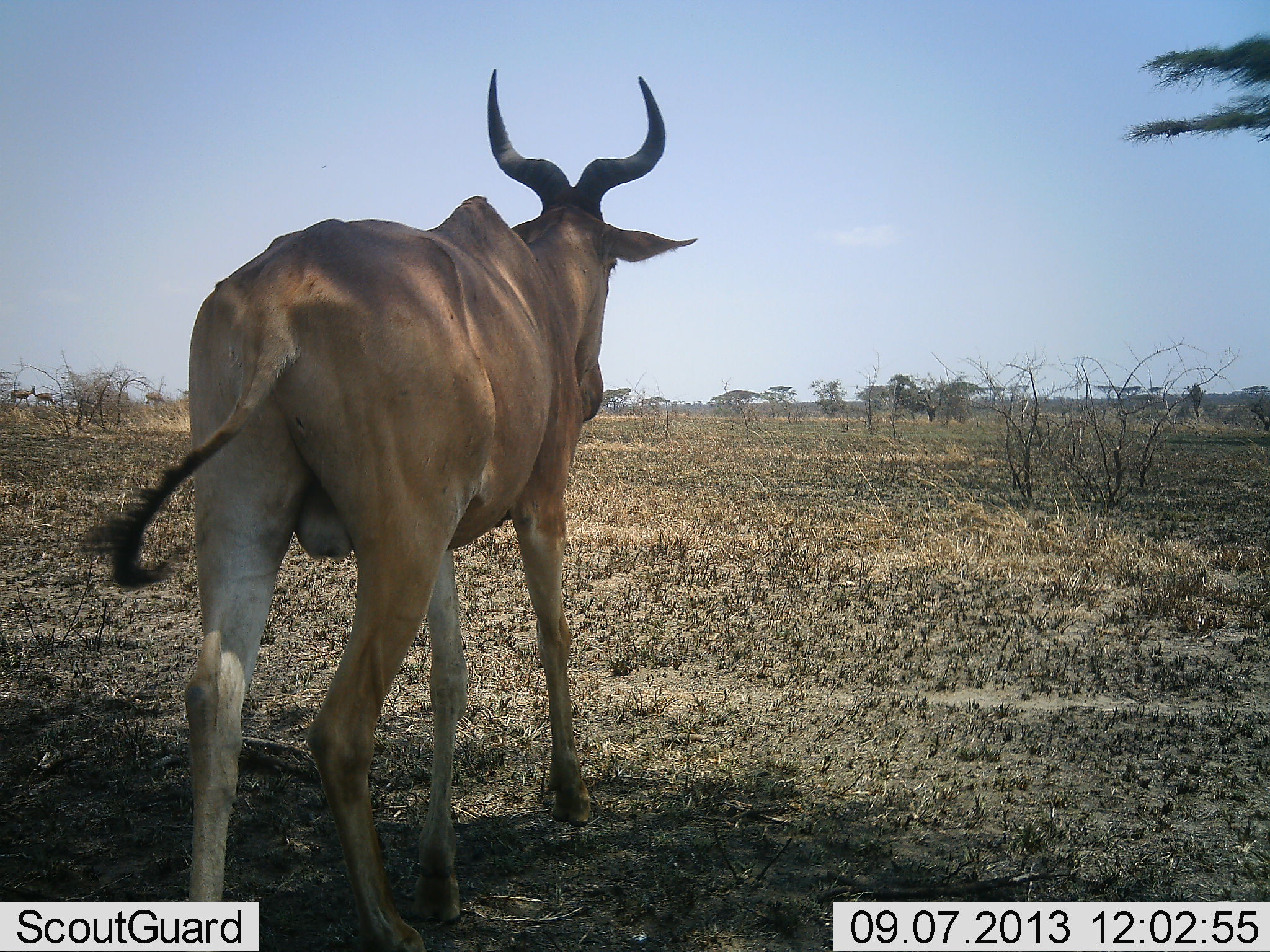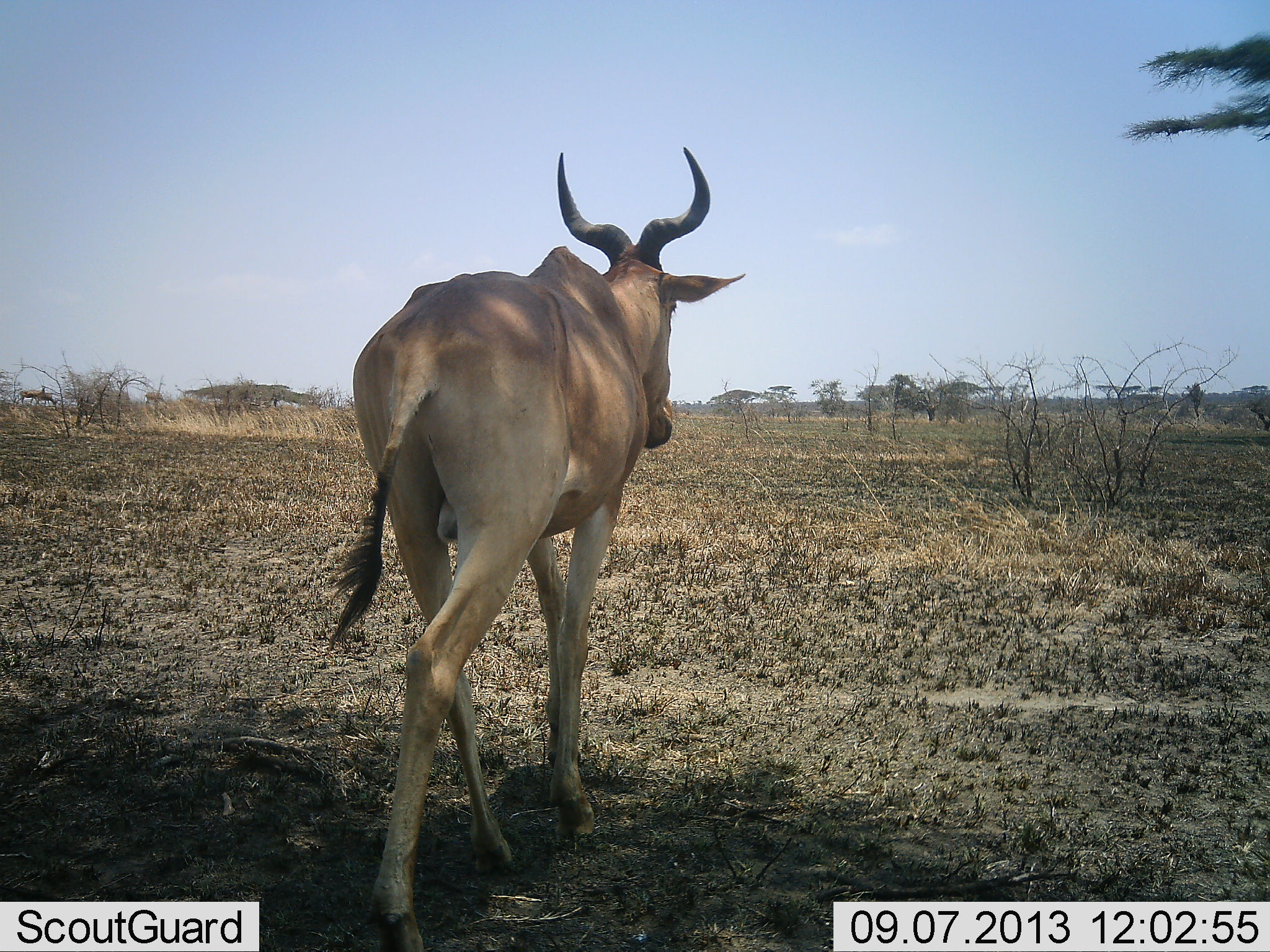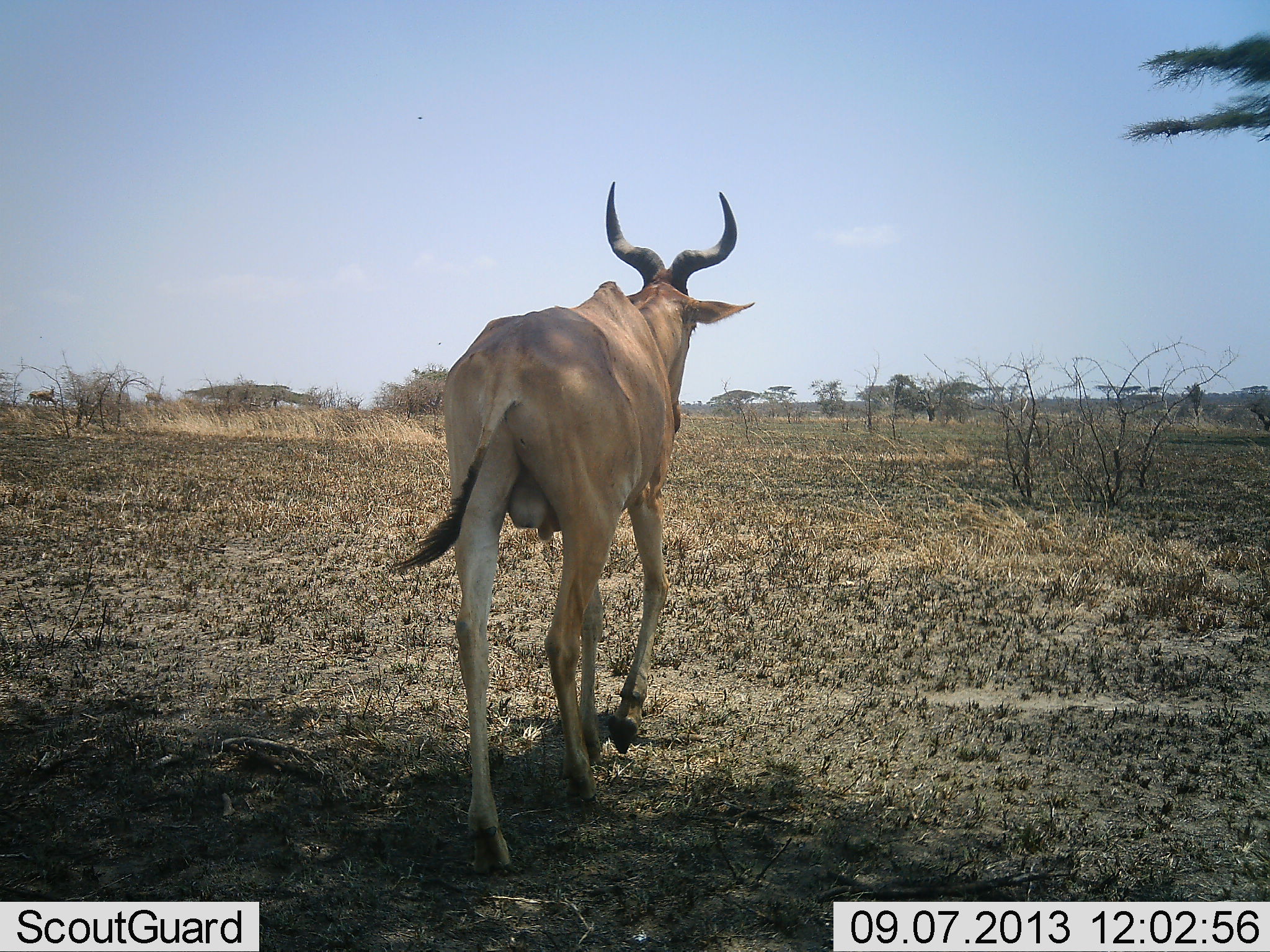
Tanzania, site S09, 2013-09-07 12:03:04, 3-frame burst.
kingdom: Animalia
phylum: Chordata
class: Mammalia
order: Artiodactyla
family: Bovidae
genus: Alcelaphus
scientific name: Alcelaphus buselaphus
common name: hartebeest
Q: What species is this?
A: Hartebeest (Alcelaphus buselaphus).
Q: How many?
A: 1.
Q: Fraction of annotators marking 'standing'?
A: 6%.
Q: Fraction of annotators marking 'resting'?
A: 3%.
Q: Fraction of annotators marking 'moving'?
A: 97%.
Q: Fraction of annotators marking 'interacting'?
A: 0%.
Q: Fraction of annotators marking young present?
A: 0%.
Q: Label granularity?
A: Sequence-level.